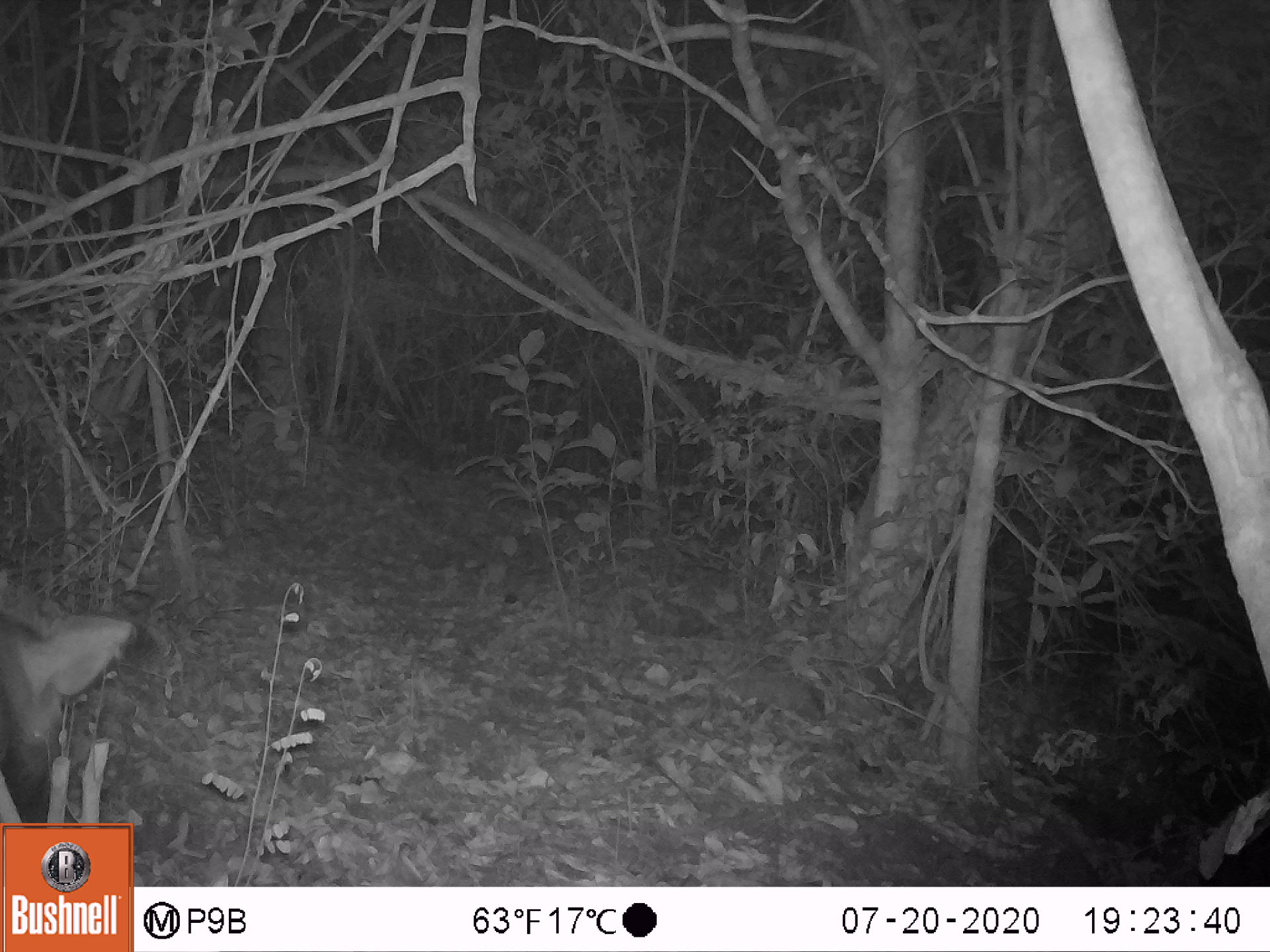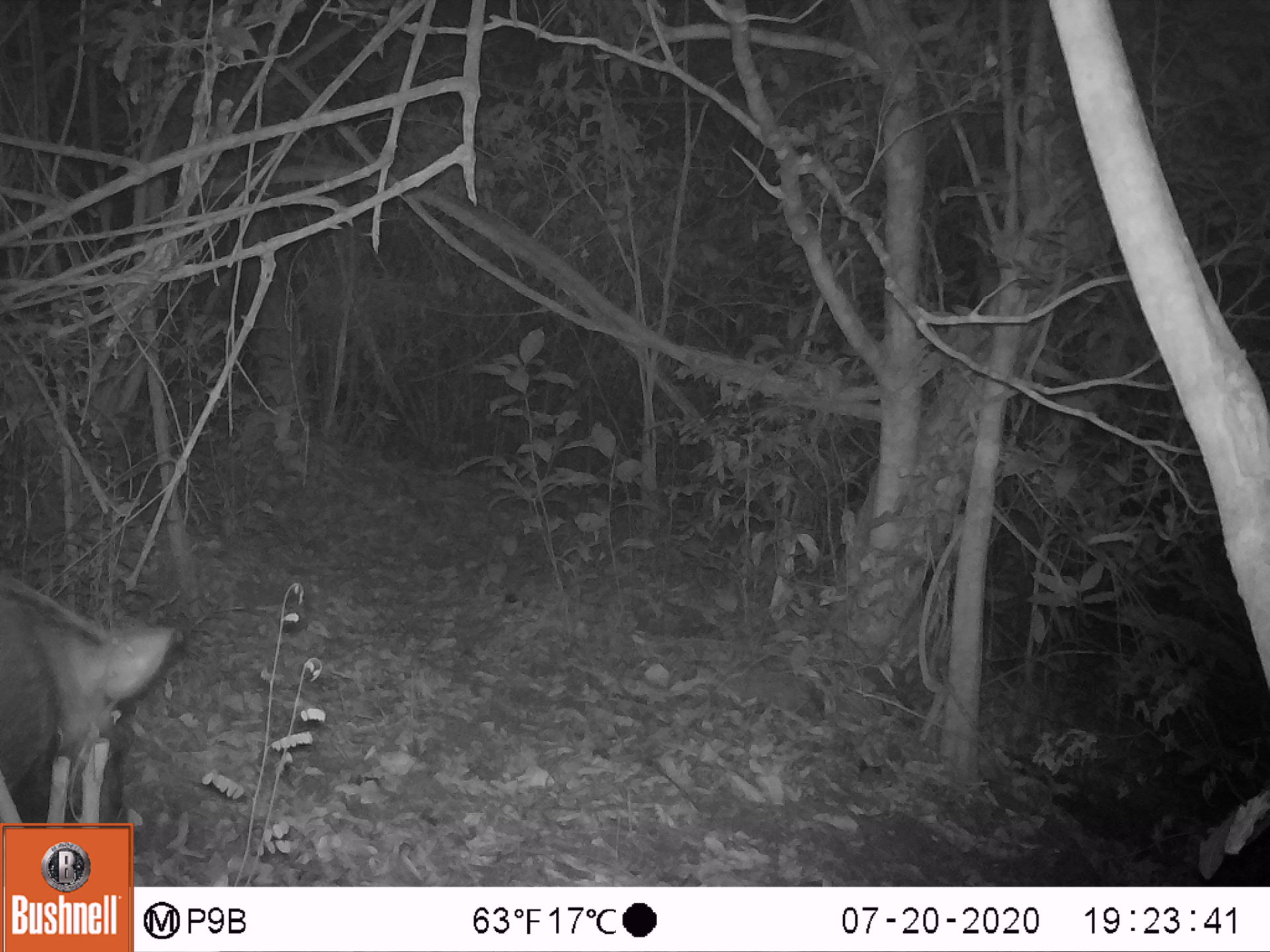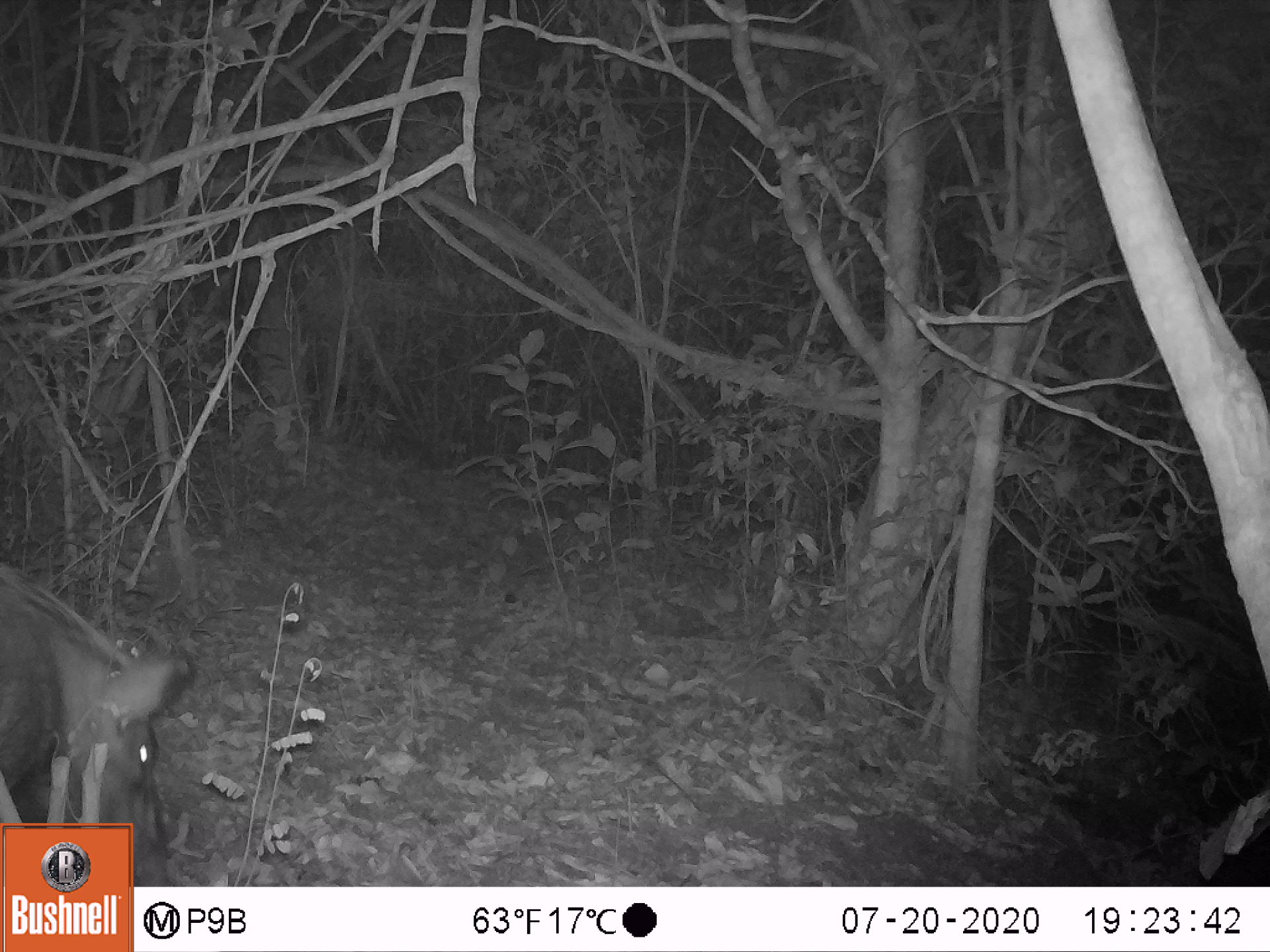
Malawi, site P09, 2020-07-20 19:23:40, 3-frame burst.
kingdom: Animalia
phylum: Chordata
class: Mammalia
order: Artiodactyla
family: Suidae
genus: Potamochoerus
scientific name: Potamochoerus larvatus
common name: bushpig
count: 1